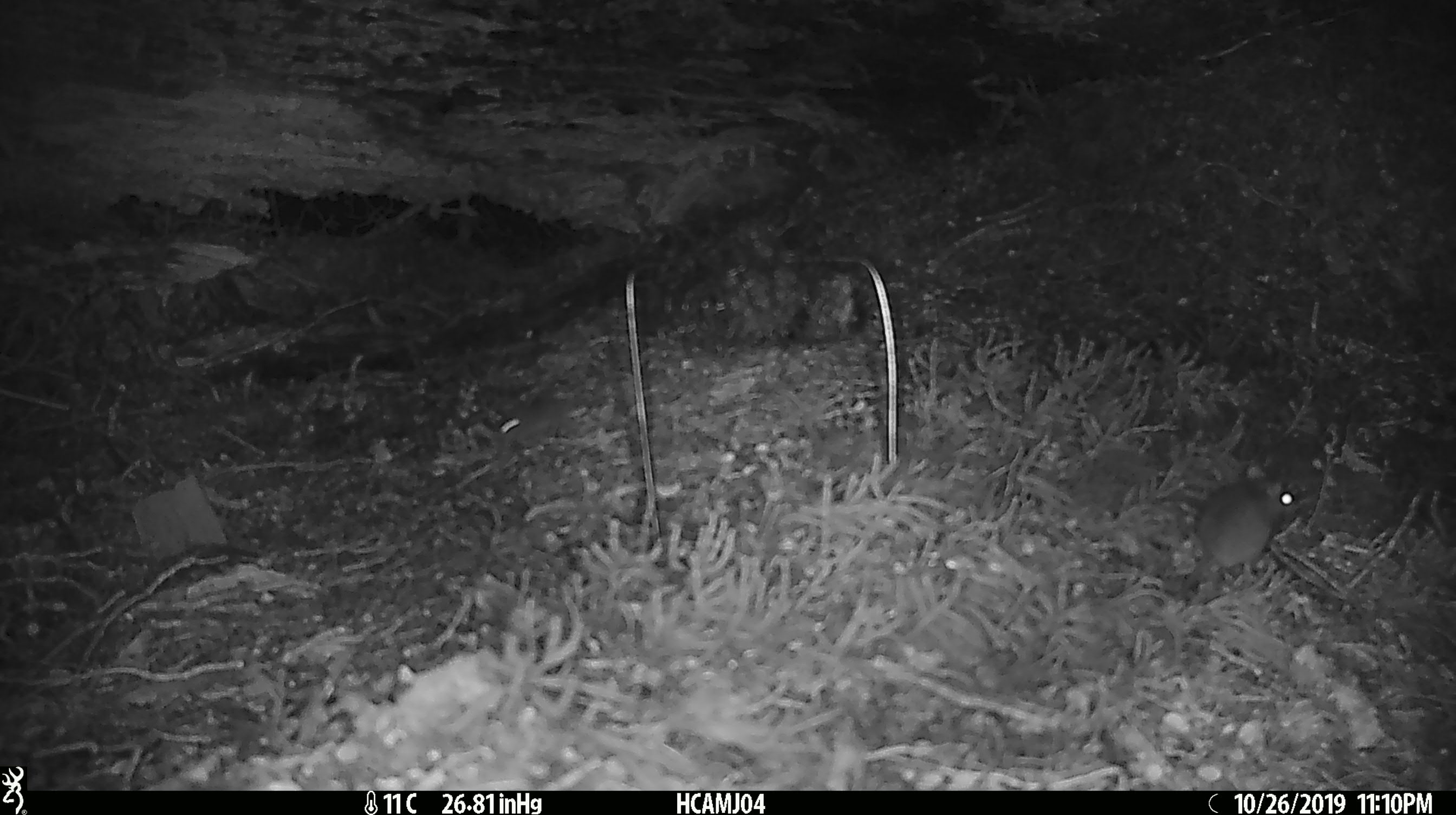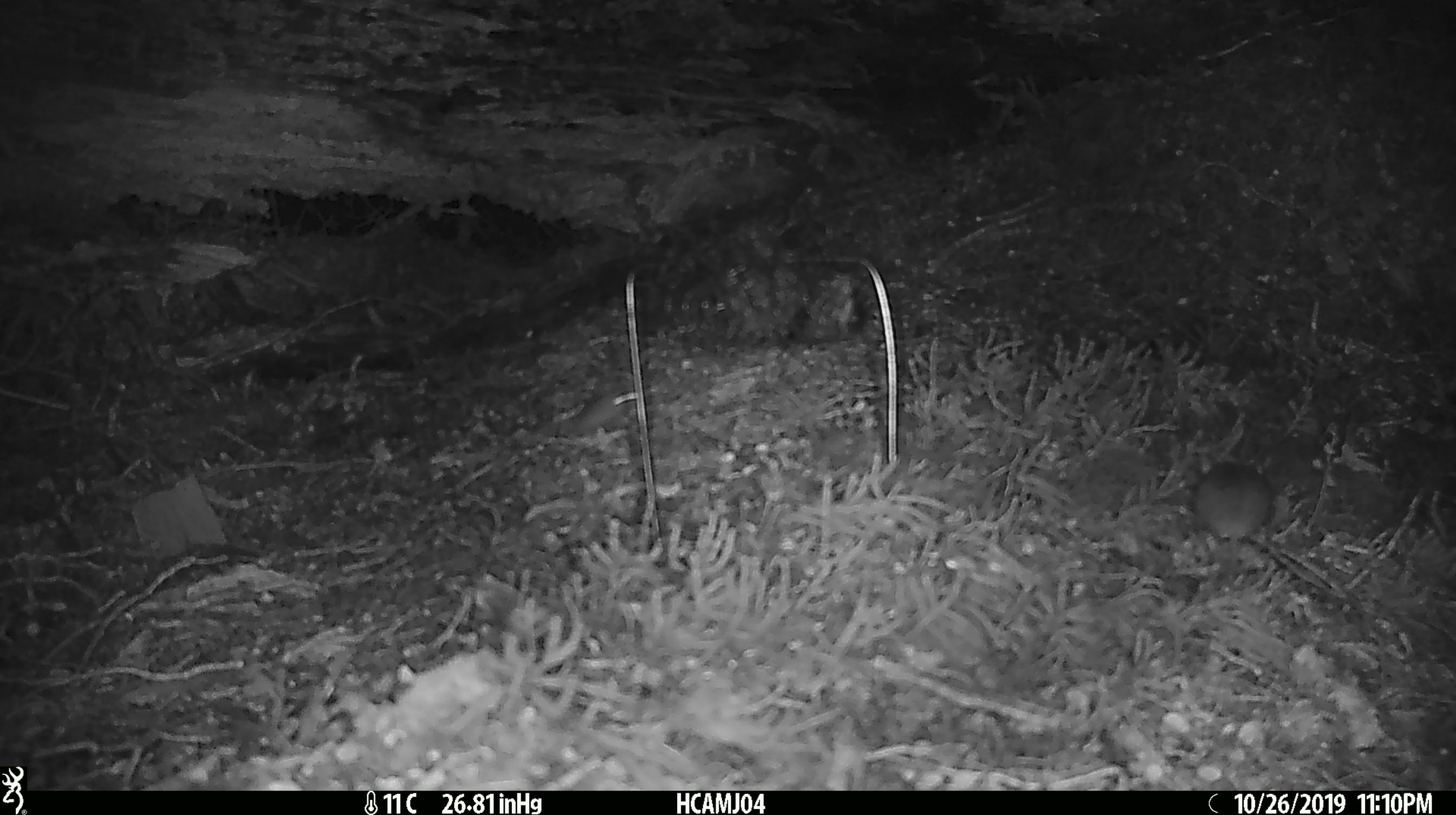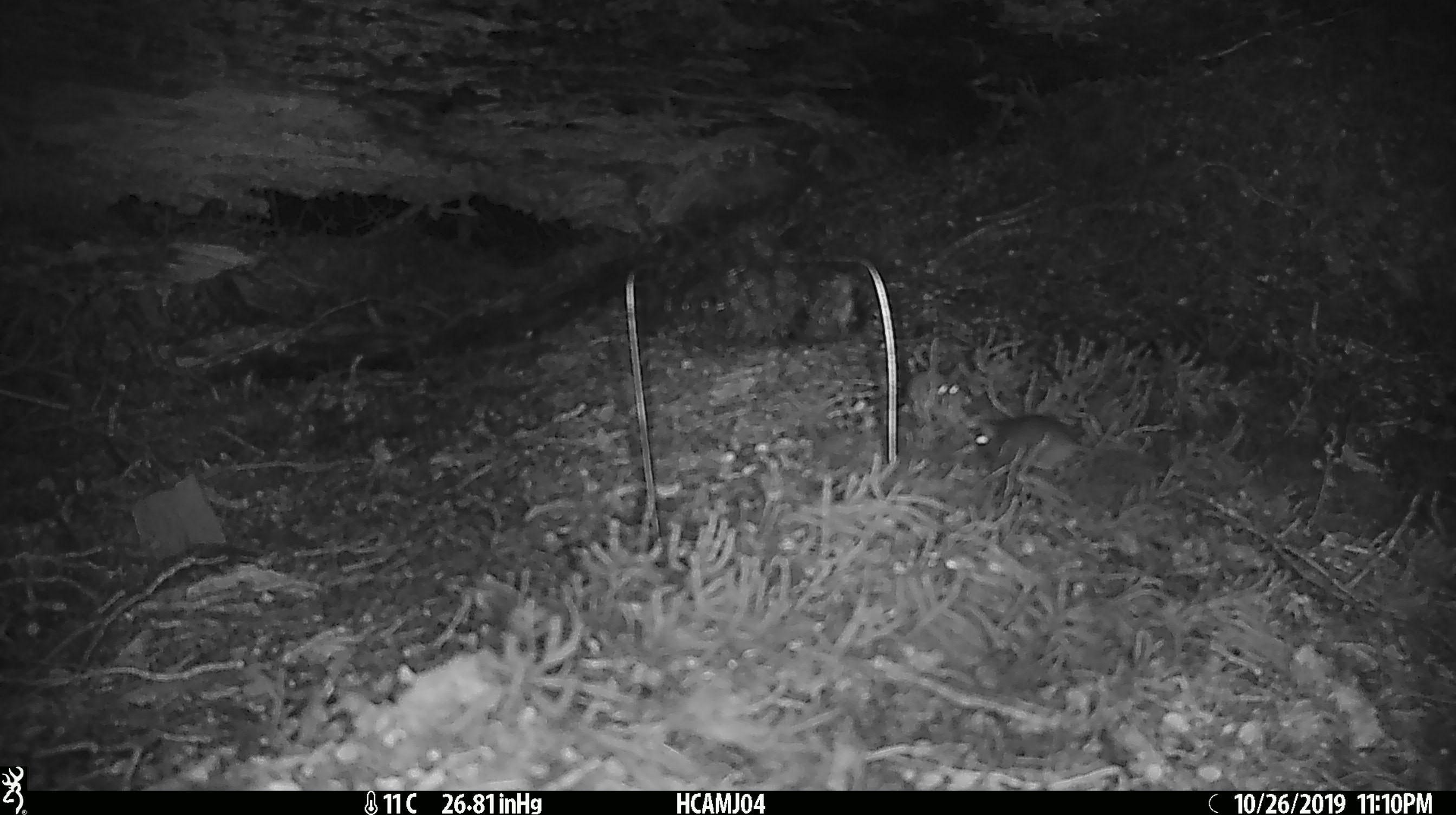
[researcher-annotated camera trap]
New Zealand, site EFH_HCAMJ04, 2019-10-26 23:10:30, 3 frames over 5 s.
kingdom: Animalia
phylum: Chordata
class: Mammalia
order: Rodentia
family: Muridae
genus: Mus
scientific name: Mus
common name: mouse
Mouse (Mus).